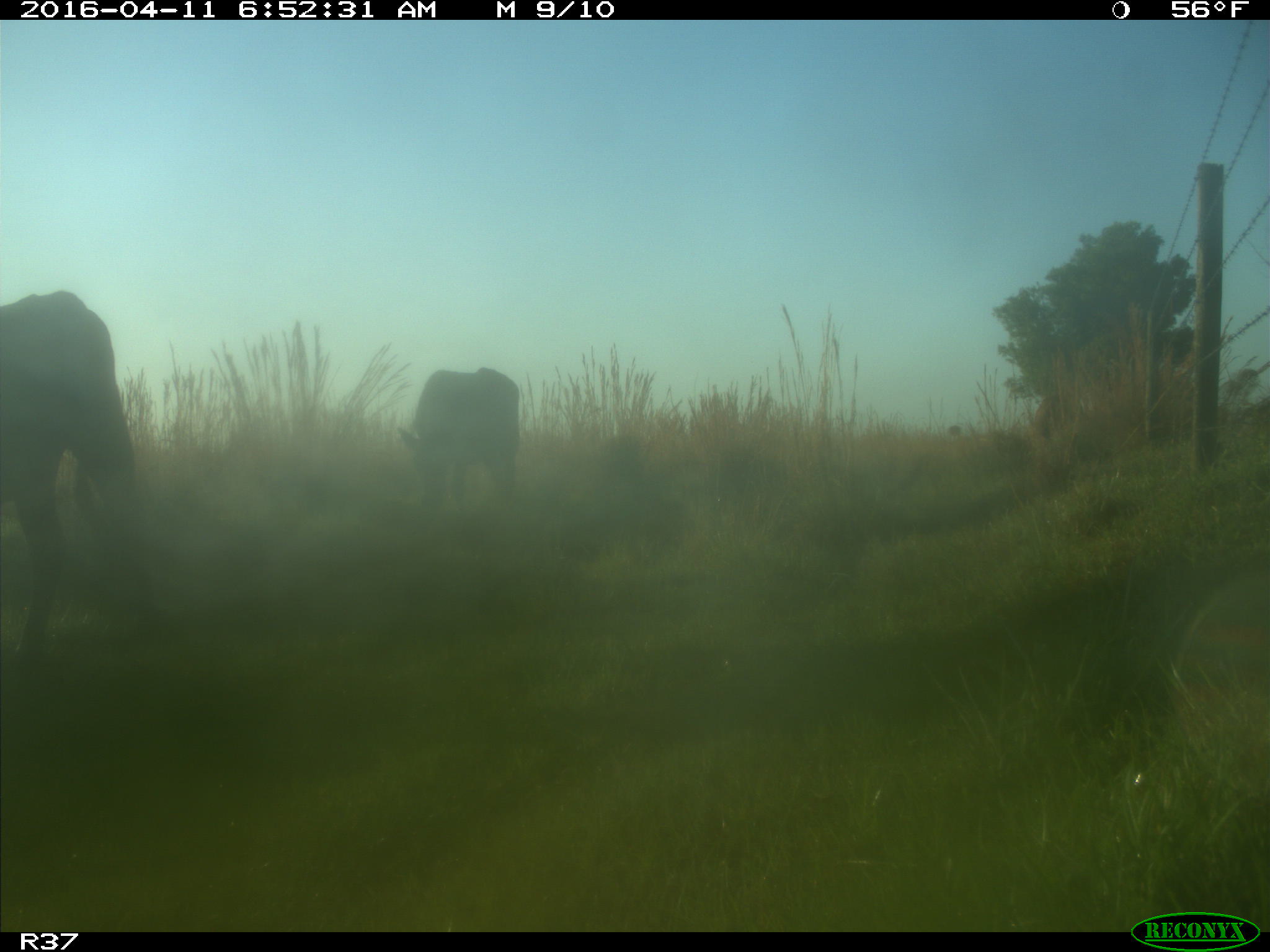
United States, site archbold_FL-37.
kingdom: Animalia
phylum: Chordata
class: Mammalia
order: Artiodactyla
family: Bovidae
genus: Bos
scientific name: Bos taurus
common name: domestic cow